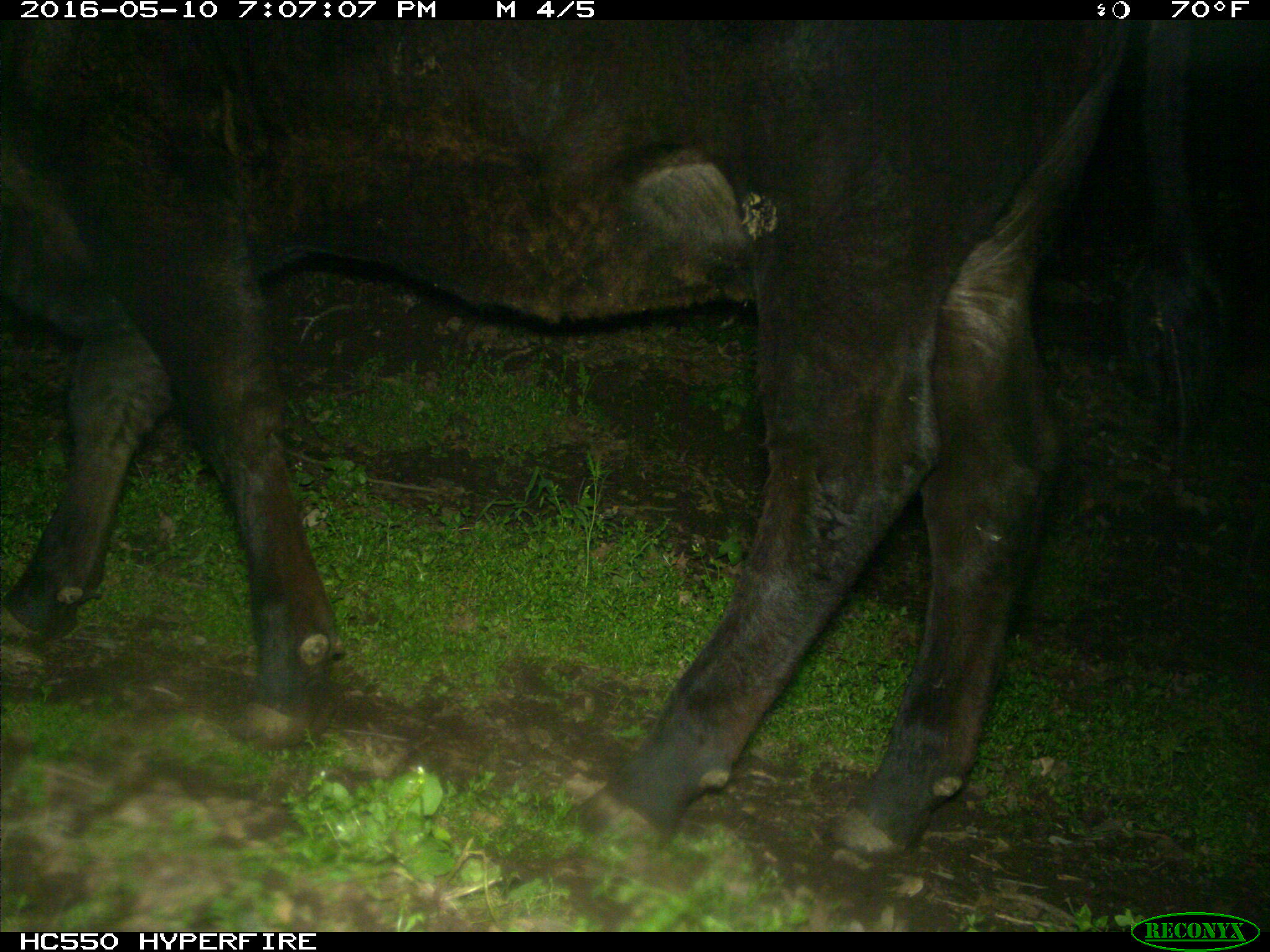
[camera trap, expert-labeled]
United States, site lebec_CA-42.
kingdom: Animalia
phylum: Chordata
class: Mammalia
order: Artiodactyla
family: Bovidae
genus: Bos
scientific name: Bos taurus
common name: domestic cow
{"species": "Bos taurus (domestic cow)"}